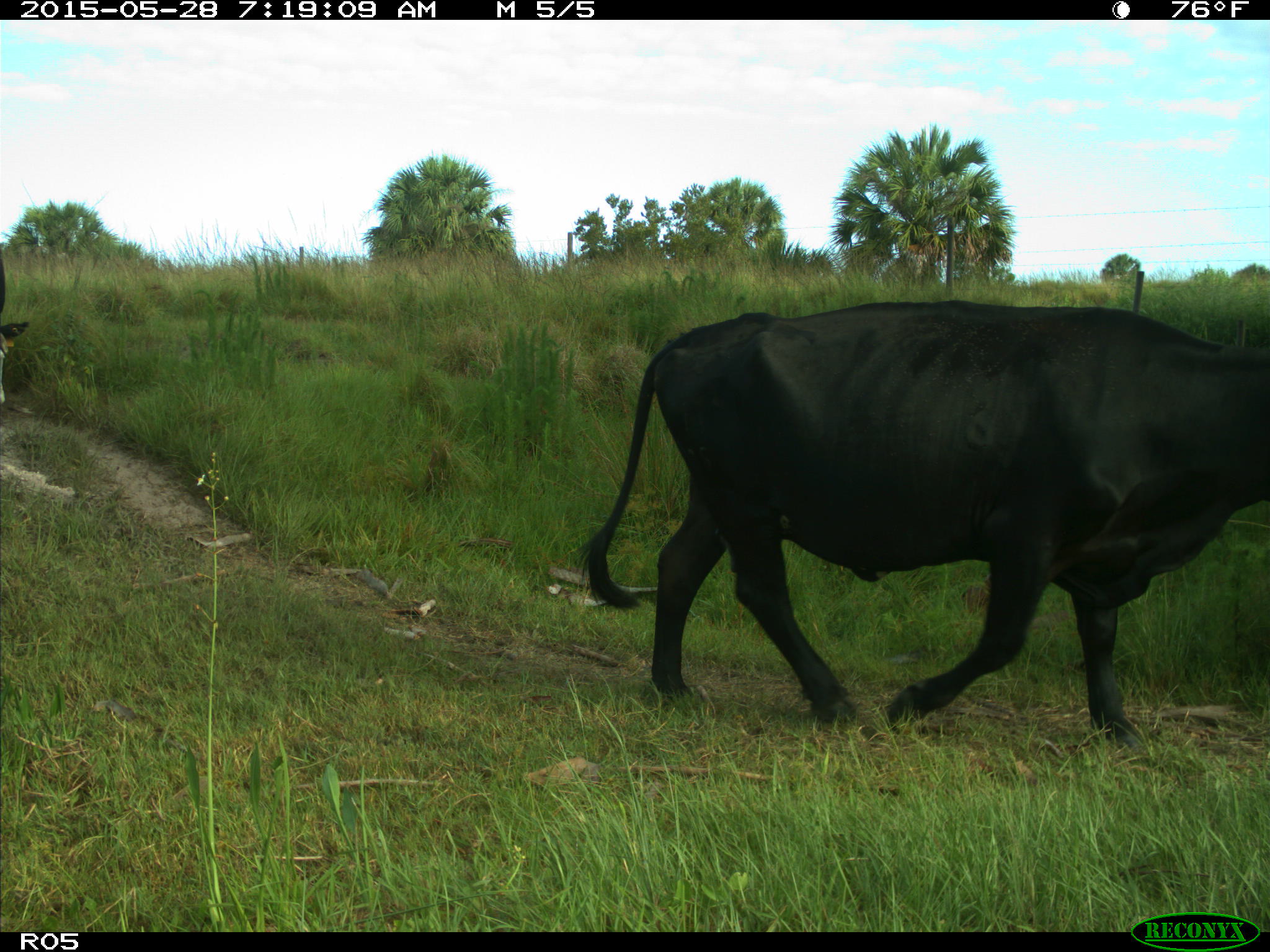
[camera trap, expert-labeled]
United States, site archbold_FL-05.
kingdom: Animalia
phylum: Chordata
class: Mammalia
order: Artiodactyla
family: Bovidae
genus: Bos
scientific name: Bos taurus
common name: domestic cow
Bos taurus (domestic cow).